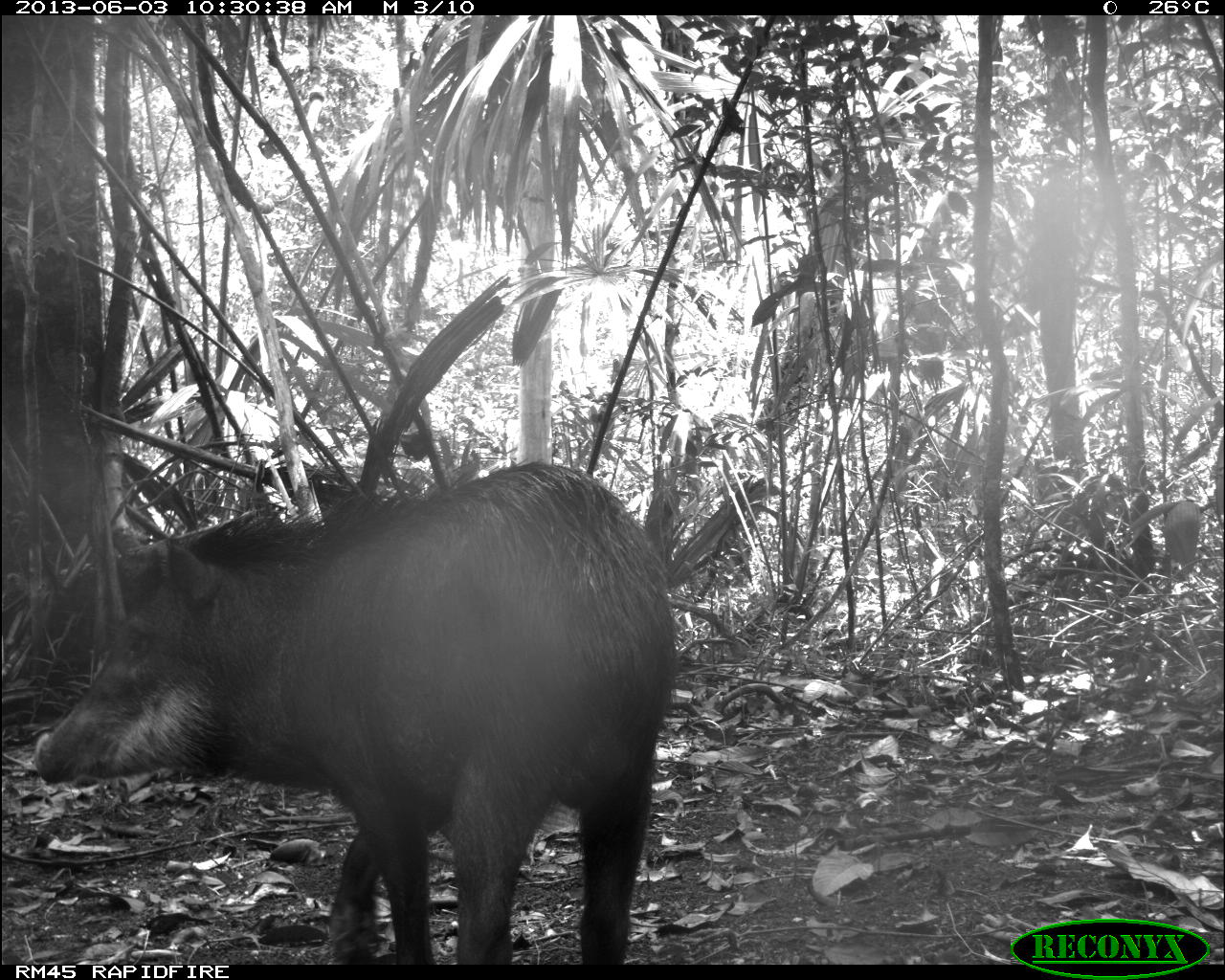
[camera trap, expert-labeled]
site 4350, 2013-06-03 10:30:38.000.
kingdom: Animalia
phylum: Chordata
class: Mammalia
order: Artiodactyla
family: Tayassuidae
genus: Tayassu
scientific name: Tayassu pecari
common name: white-lipped peccary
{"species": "Tayassu pecari (white-lipped peccary)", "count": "6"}